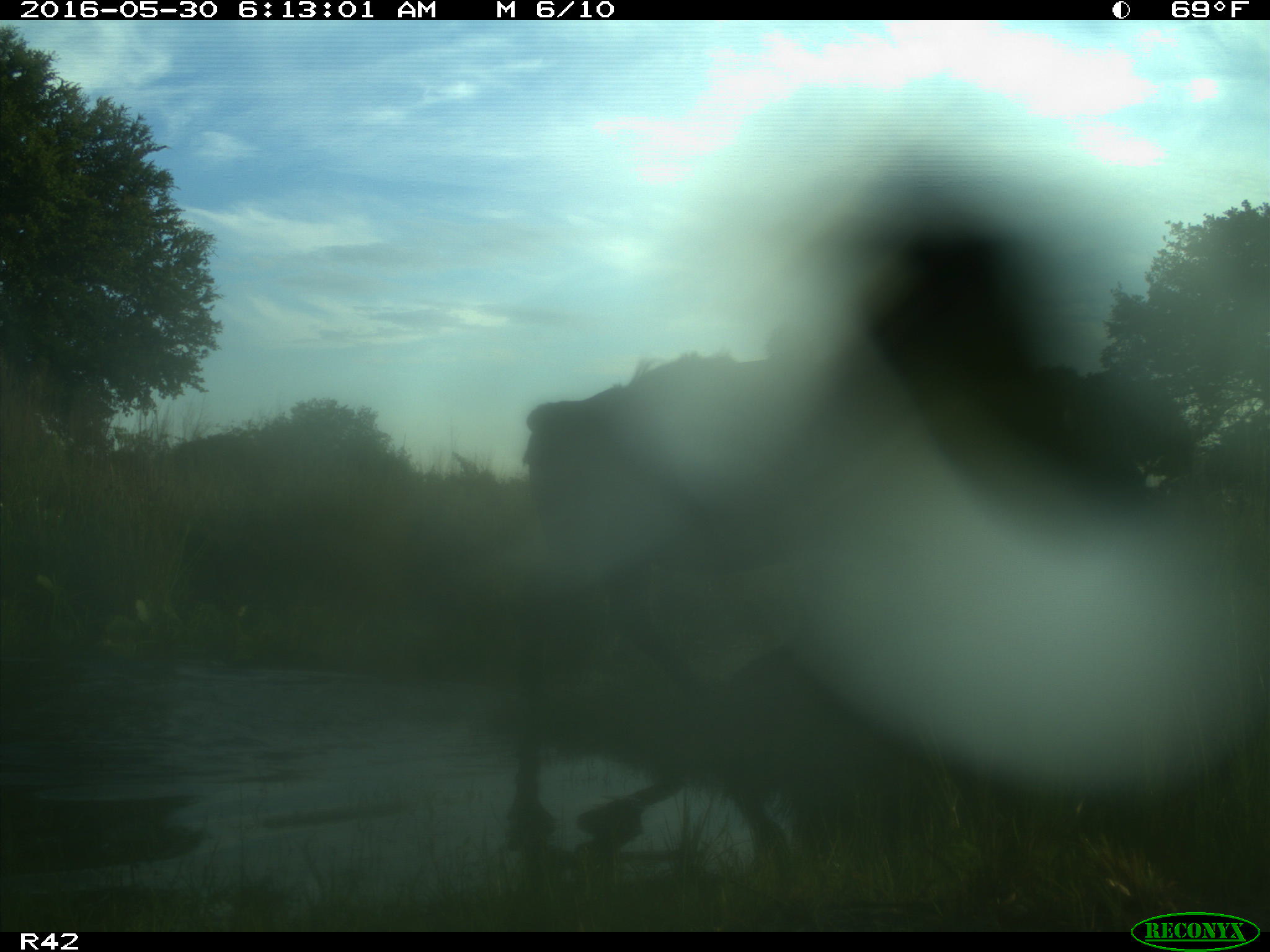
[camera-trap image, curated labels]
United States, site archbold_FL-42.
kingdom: Animalia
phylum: Chordata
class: Mammalia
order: Artiodactyla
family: Bovidae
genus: Bos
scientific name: Bos taurus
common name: domestic cow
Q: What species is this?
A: Bos taurus (domestic cow).